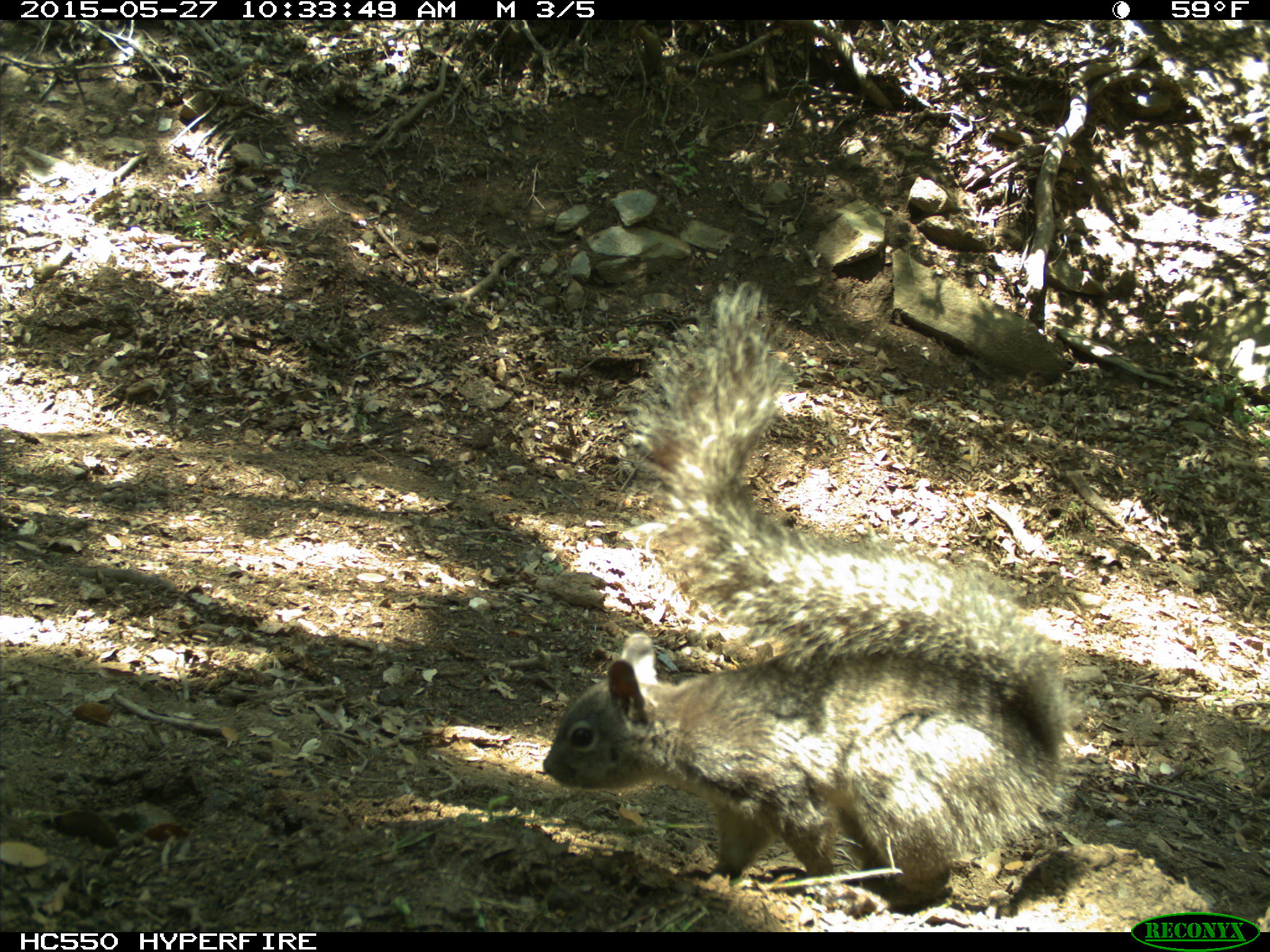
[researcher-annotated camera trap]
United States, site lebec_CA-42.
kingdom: Animalia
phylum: Chordata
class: Mammalia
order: Rodentia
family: Sciuridae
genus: Sciurus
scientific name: Sciurus carolinensis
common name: eastern gray squirrel